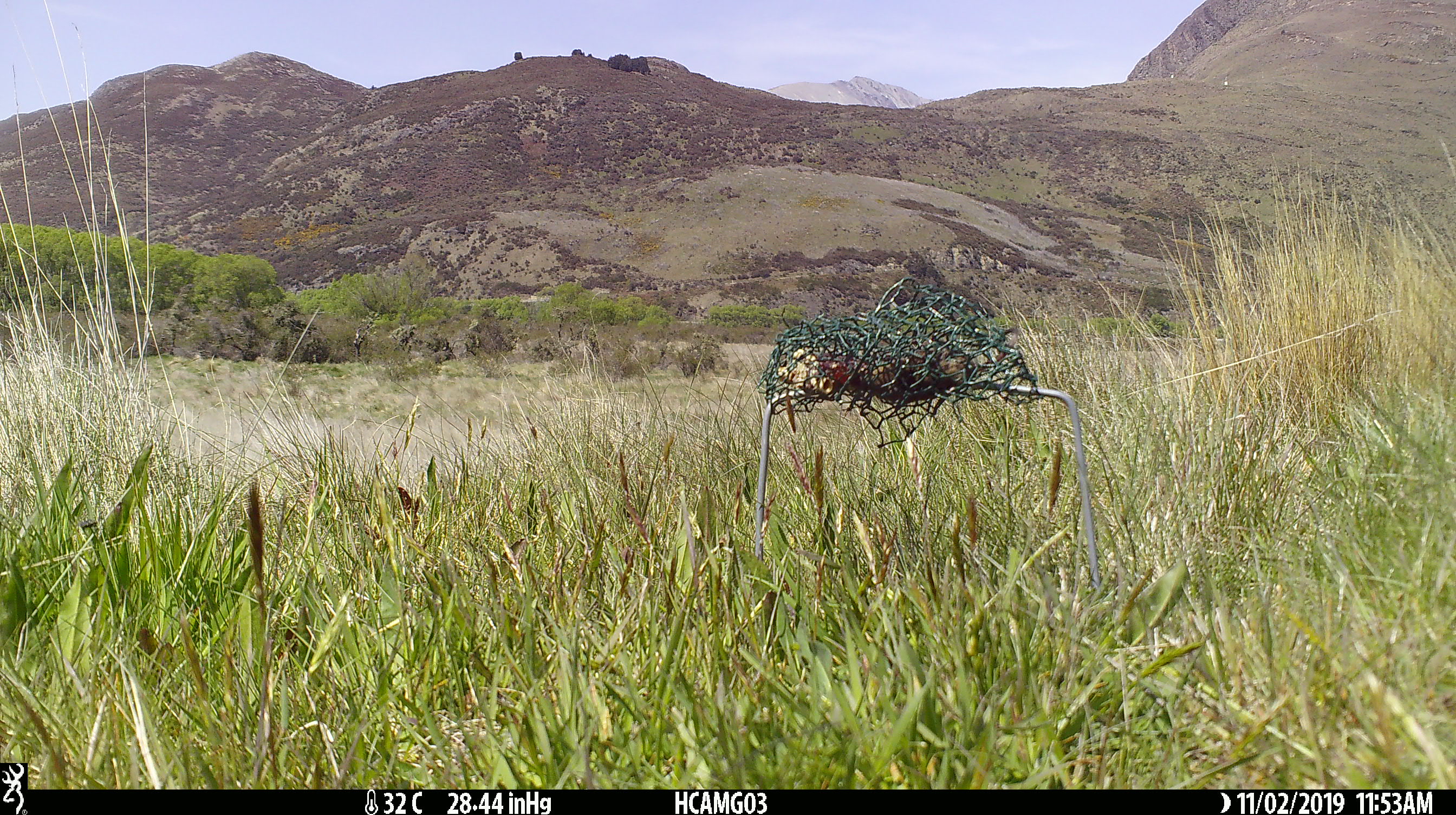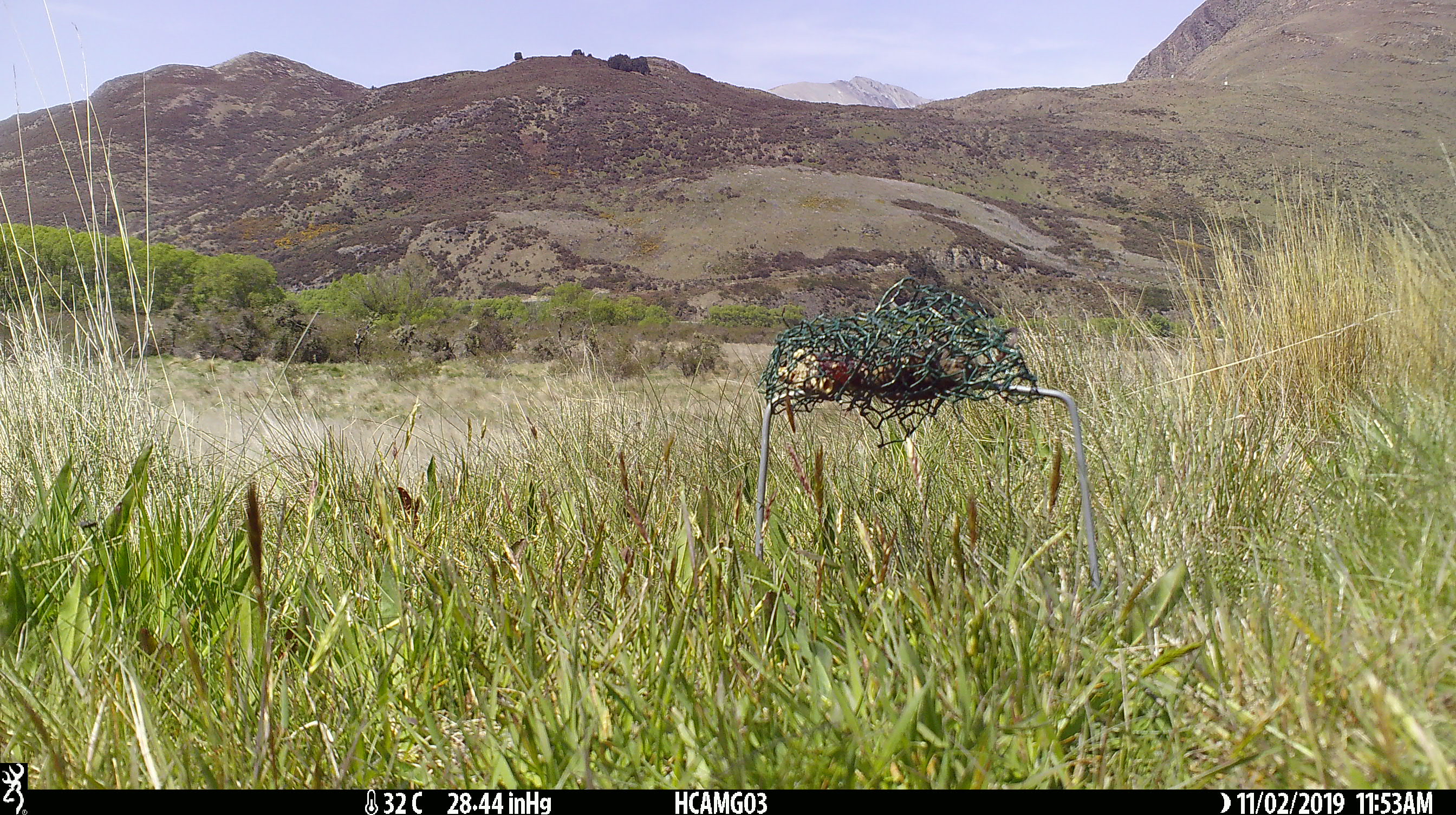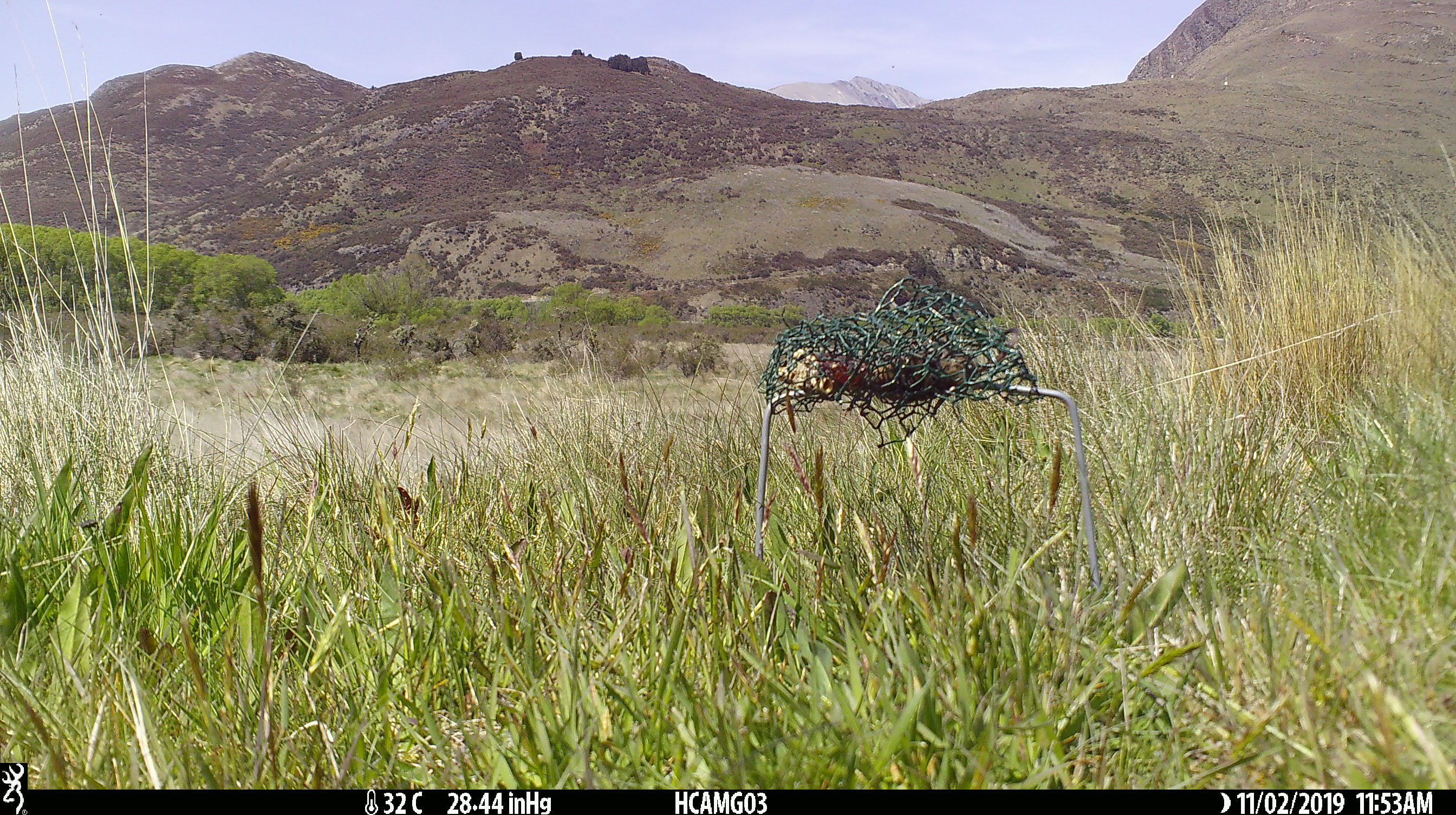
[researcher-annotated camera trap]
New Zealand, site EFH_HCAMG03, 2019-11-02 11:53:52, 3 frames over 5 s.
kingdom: Animalia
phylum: Chordata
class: Mammalia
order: Rodentia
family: Muridae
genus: Mus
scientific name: Mus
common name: mouse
Mouse (Mus).